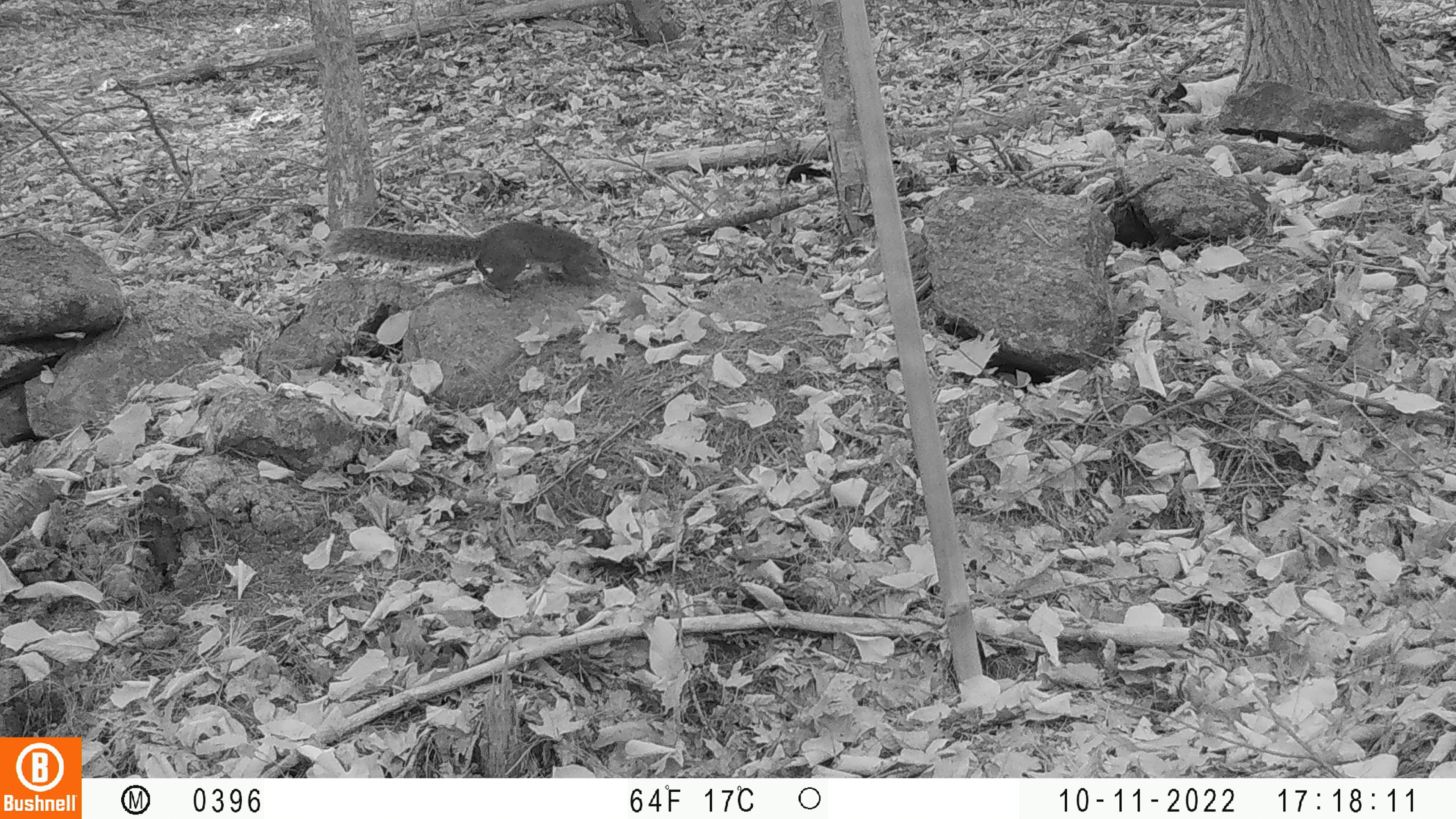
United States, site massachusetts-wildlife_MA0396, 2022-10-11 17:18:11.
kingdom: Animalia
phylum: Chordata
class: Mammalia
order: Rodentia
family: Sciuridae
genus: Sciurus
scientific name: Sciurus carolinensis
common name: gray squirrel